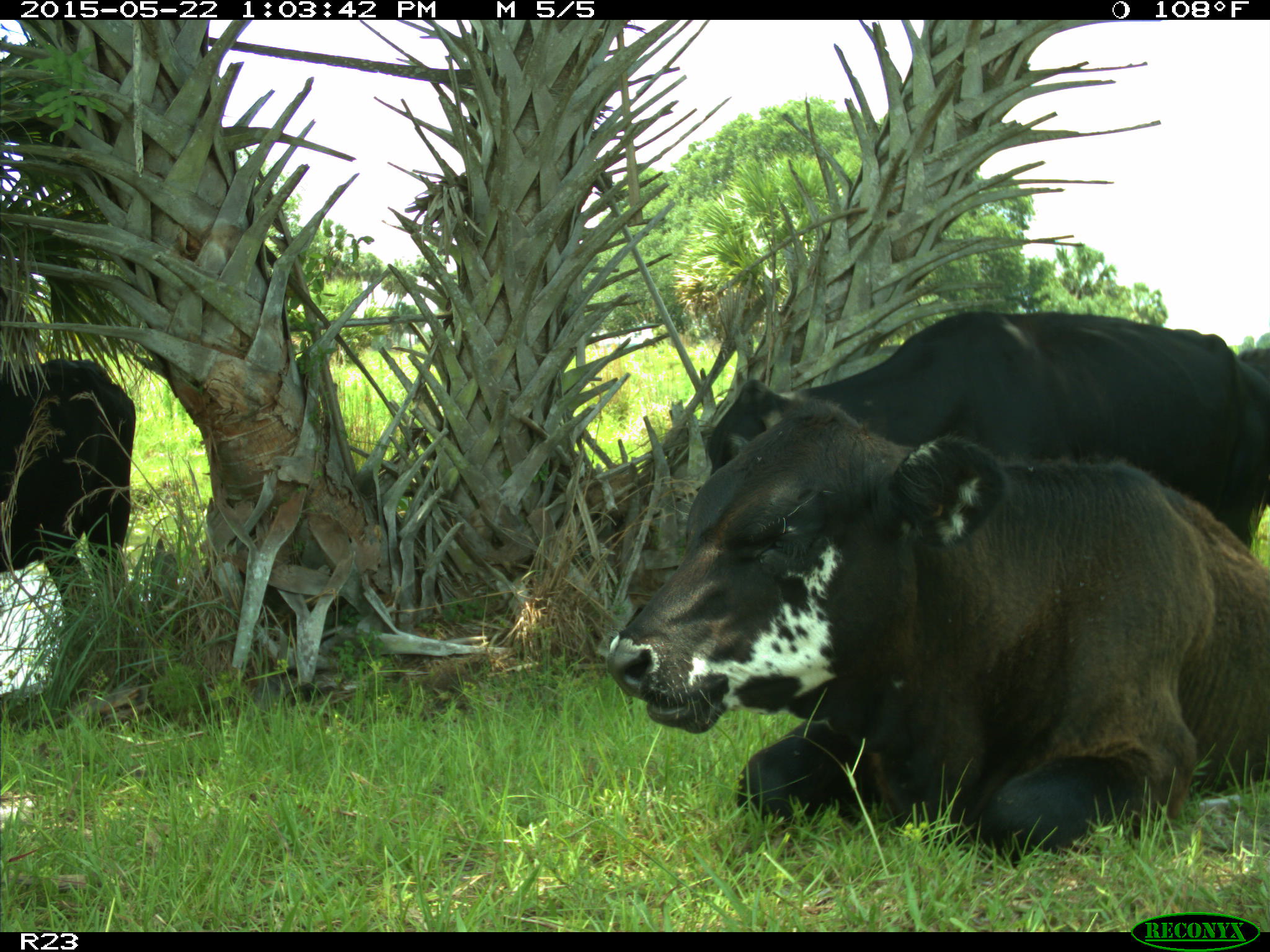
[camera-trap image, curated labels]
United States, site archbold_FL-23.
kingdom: Animalia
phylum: Chordata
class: Mammalia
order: Artiodactyla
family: Bovidae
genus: Bos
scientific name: Bos taurus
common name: domestic cow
Bos taurus (domestic cow).